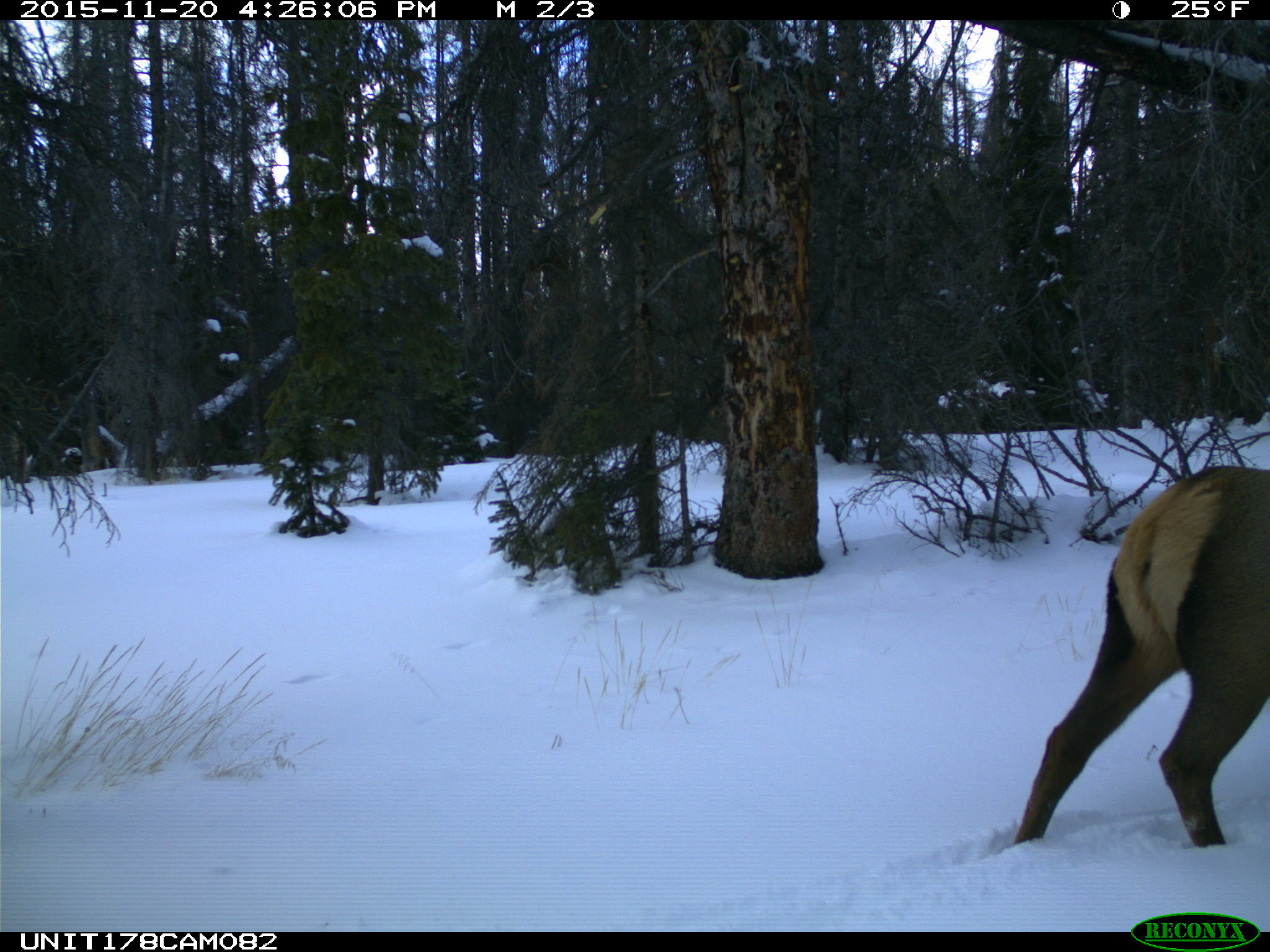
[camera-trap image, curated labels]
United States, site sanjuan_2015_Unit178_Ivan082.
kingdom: Animalia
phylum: Chordata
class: Mammalia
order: Artiodactyla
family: Cervidae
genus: Cervus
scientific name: Cervus elaphus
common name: red deer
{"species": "Cervus elaphus (red deer)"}